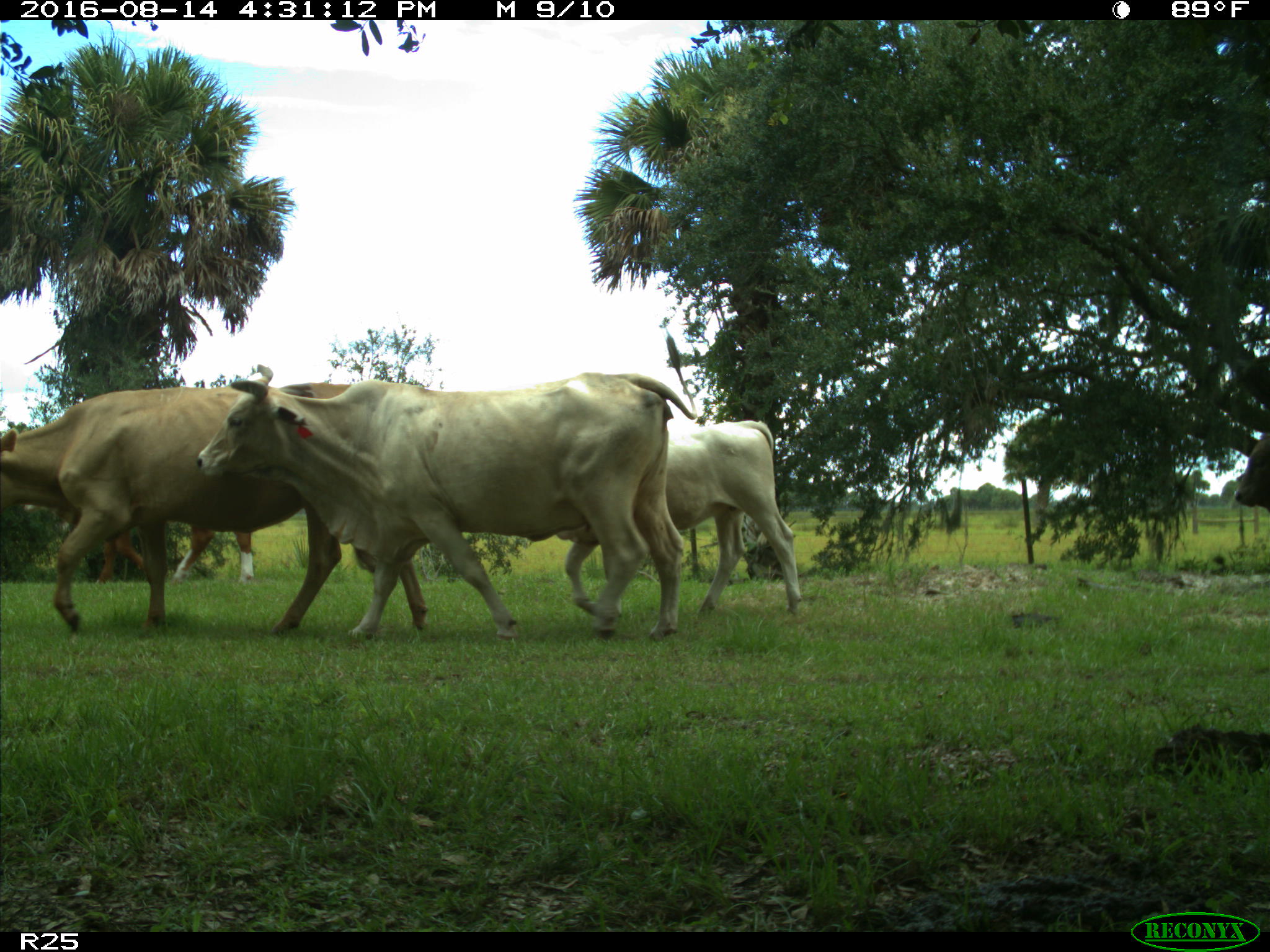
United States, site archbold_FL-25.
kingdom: Animalia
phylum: Chordata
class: Mammalia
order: Artiodactyla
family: Bovidae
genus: Bos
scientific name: Bos taurus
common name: domestic cow